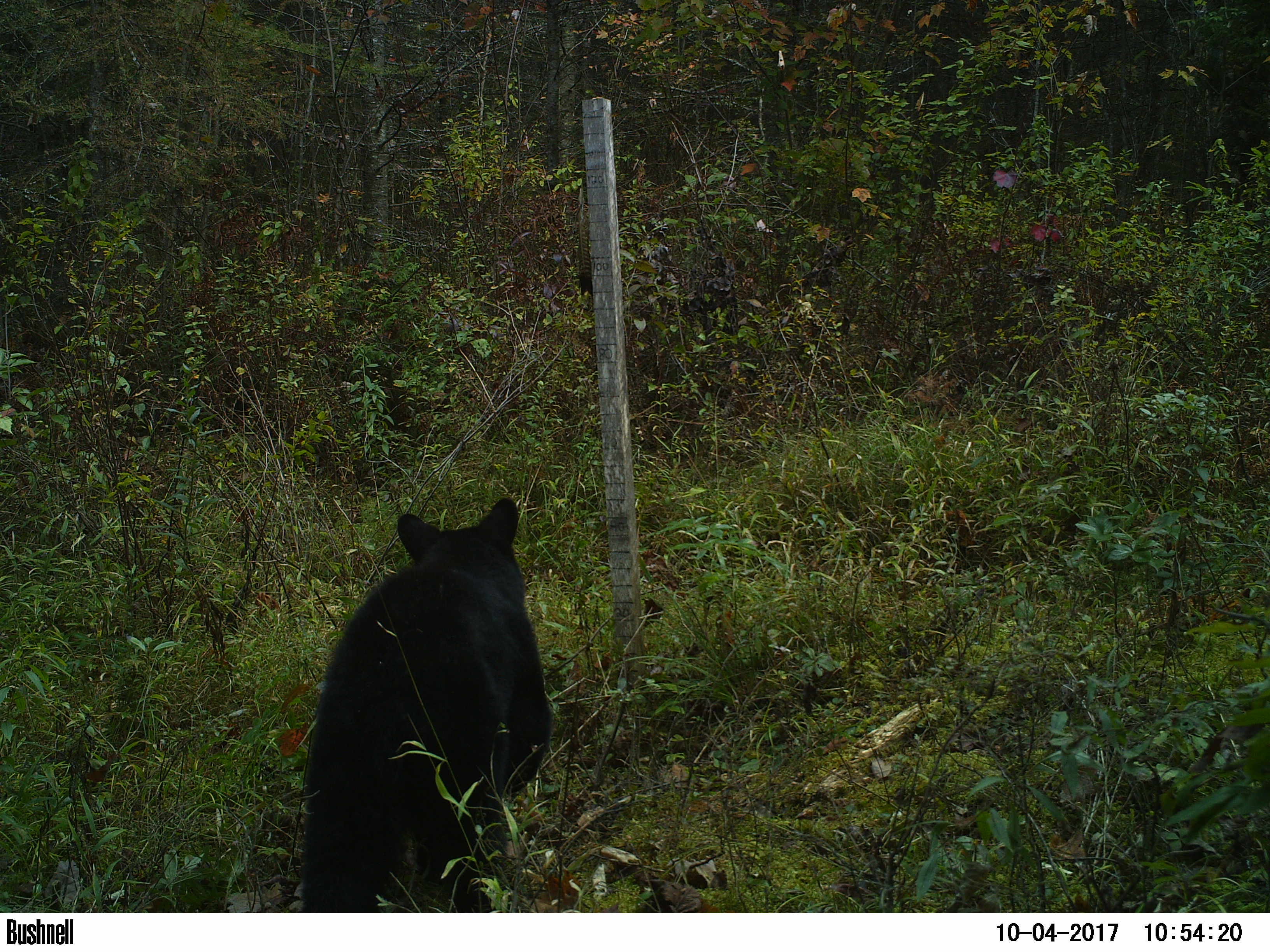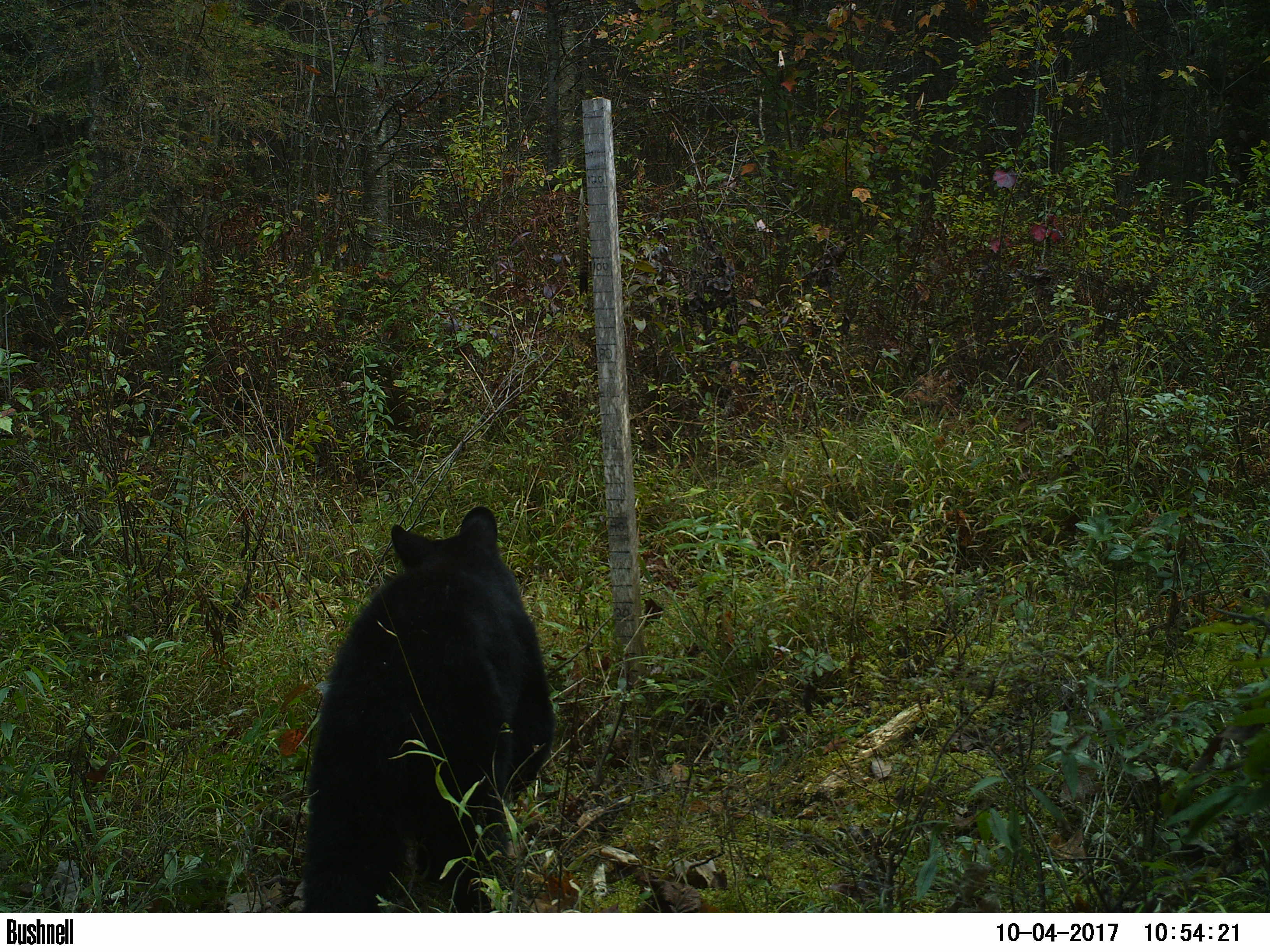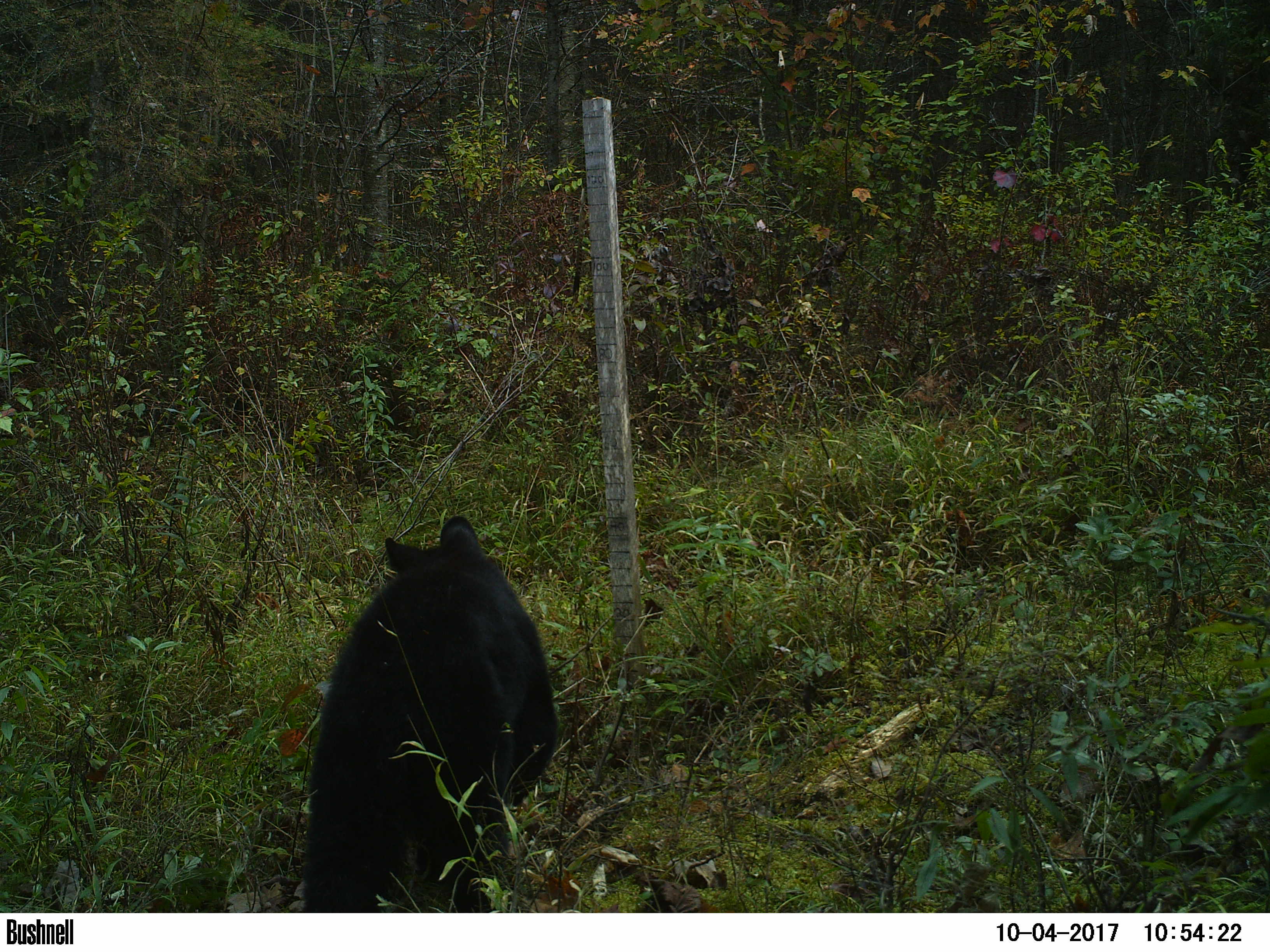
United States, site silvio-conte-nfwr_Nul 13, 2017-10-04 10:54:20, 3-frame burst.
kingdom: Animalia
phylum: Chordata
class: Mammalia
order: Carnivora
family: Ursidae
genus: Ursus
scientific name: Ursus americanus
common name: black bear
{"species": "black bear (Ursus americanus)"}